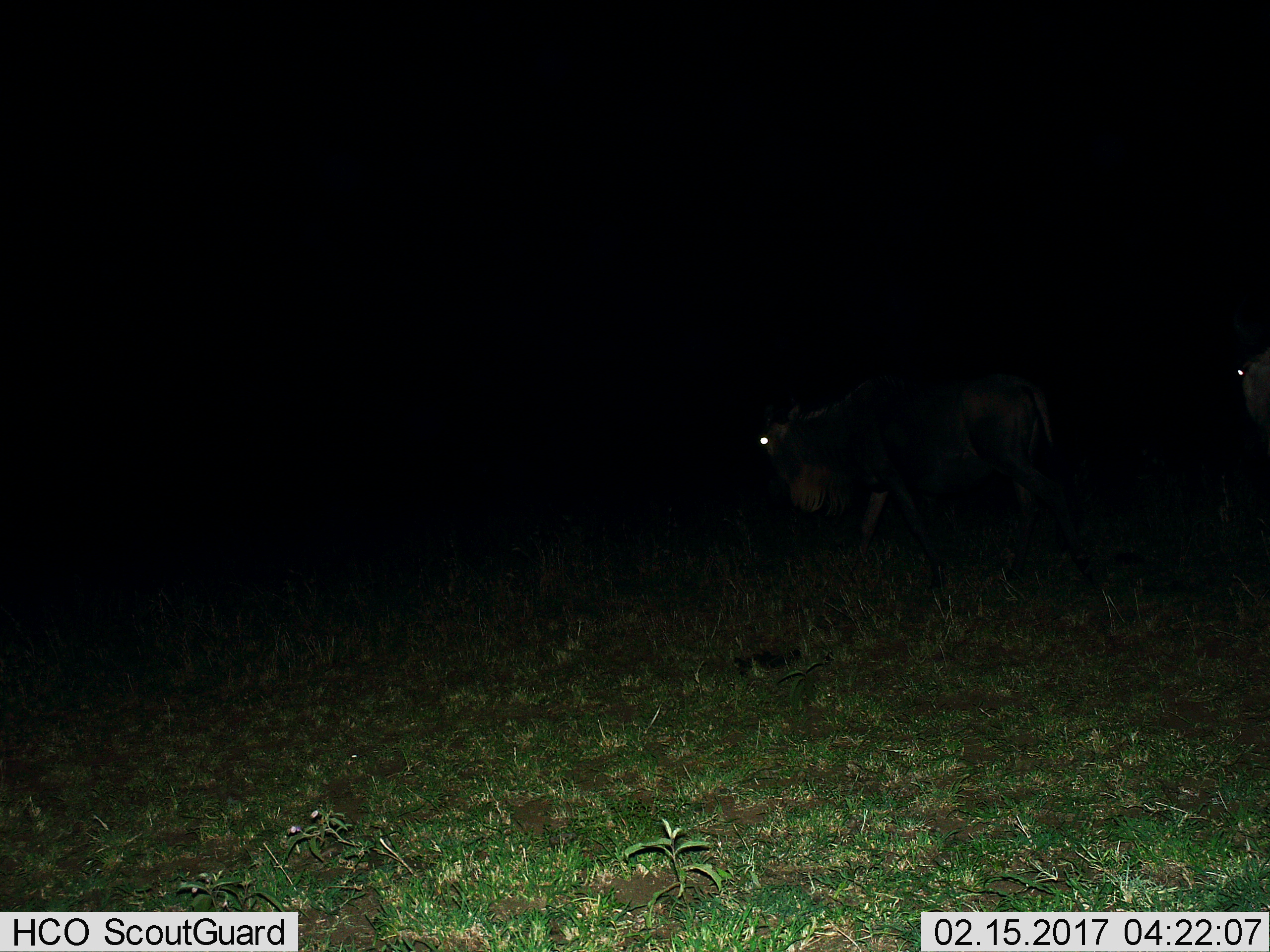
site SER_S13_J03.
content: unidentified animal